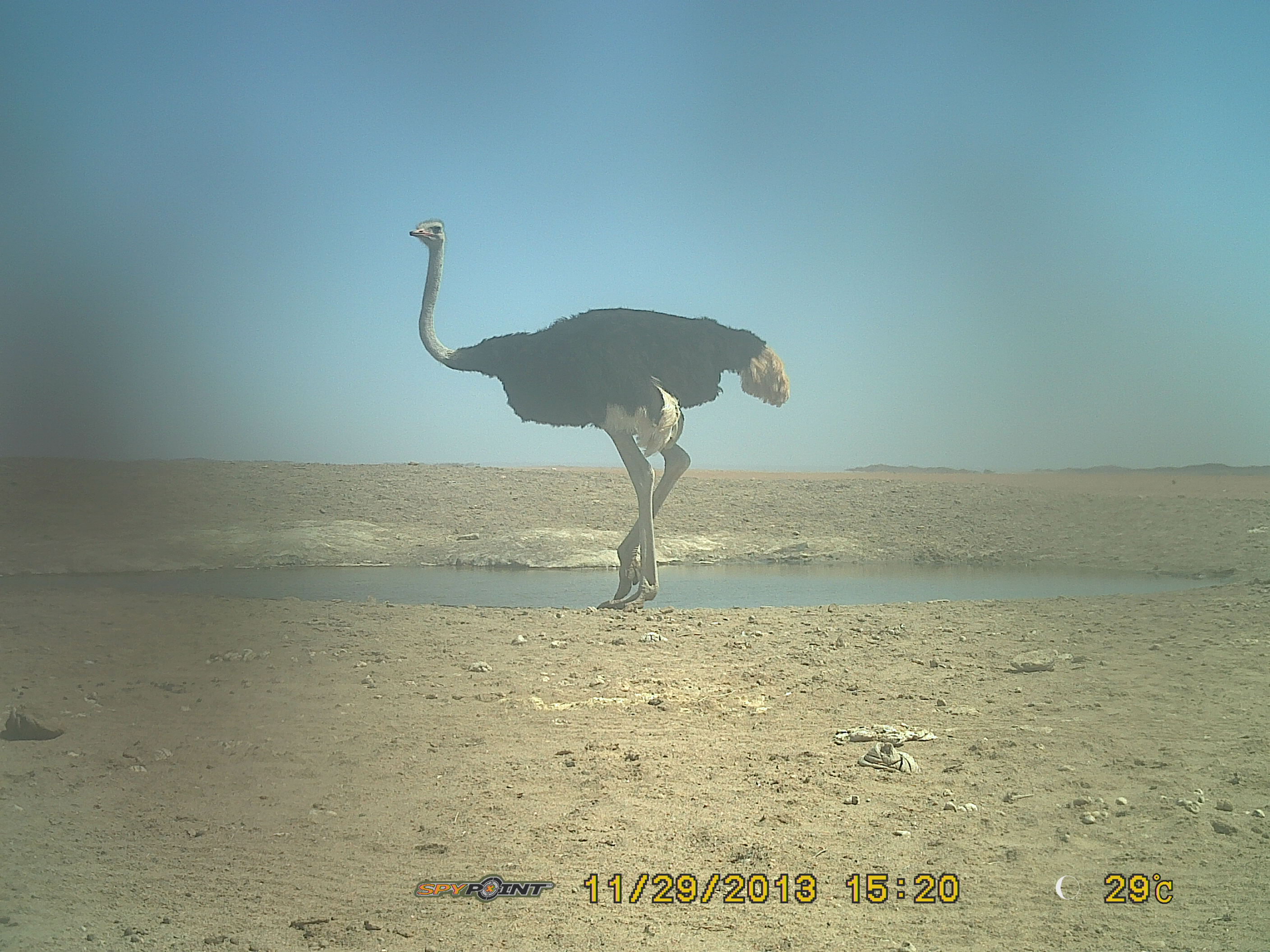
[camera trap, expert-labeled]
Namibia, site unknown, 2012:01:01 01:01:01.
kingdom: Animalia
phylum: Chordata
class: Aves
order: Struthioniformes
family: Struthionidae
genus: Struthio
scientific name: Struthio camelus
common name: common ostrich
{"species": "Struthio camelus (common ostrich)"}